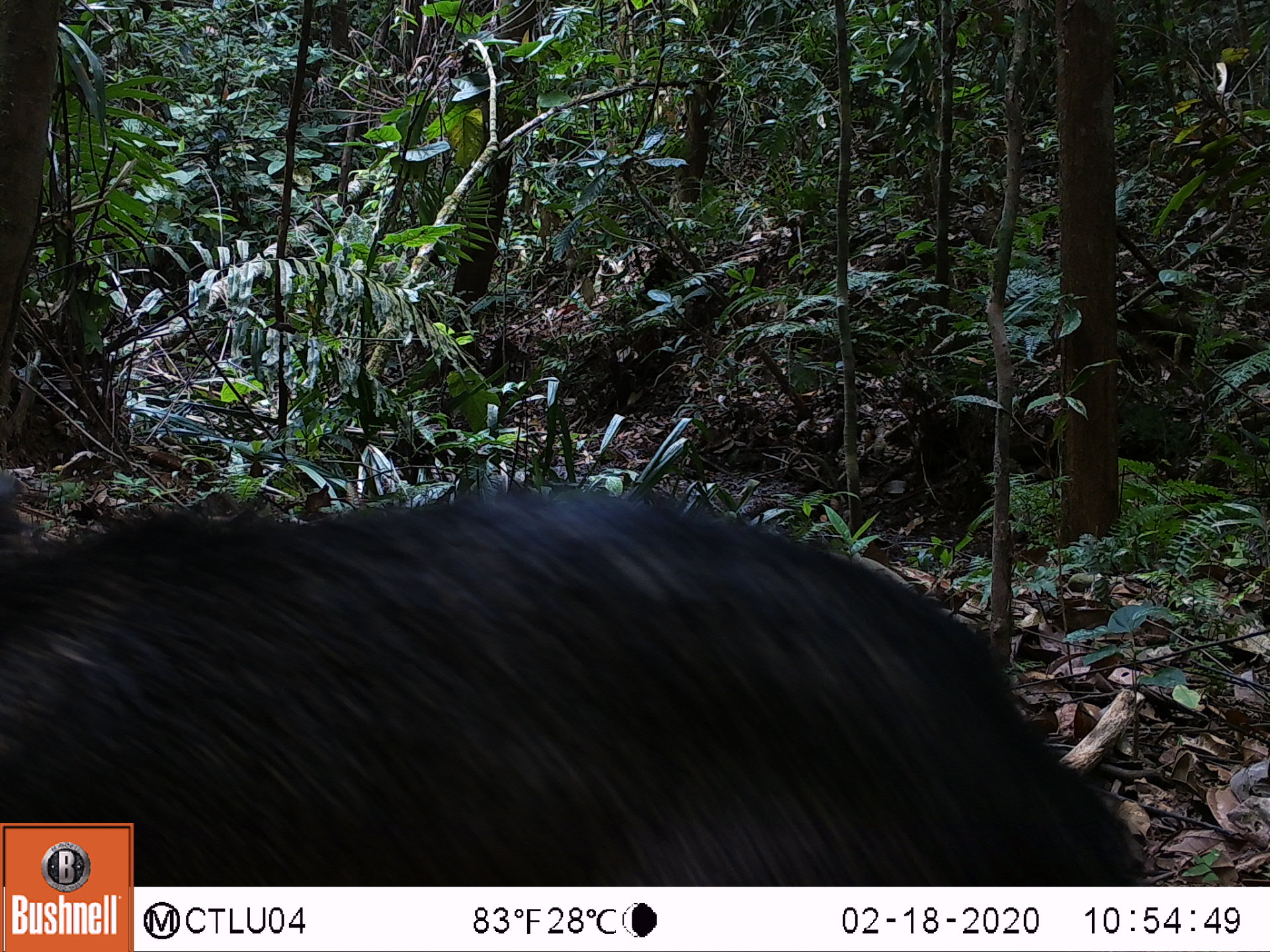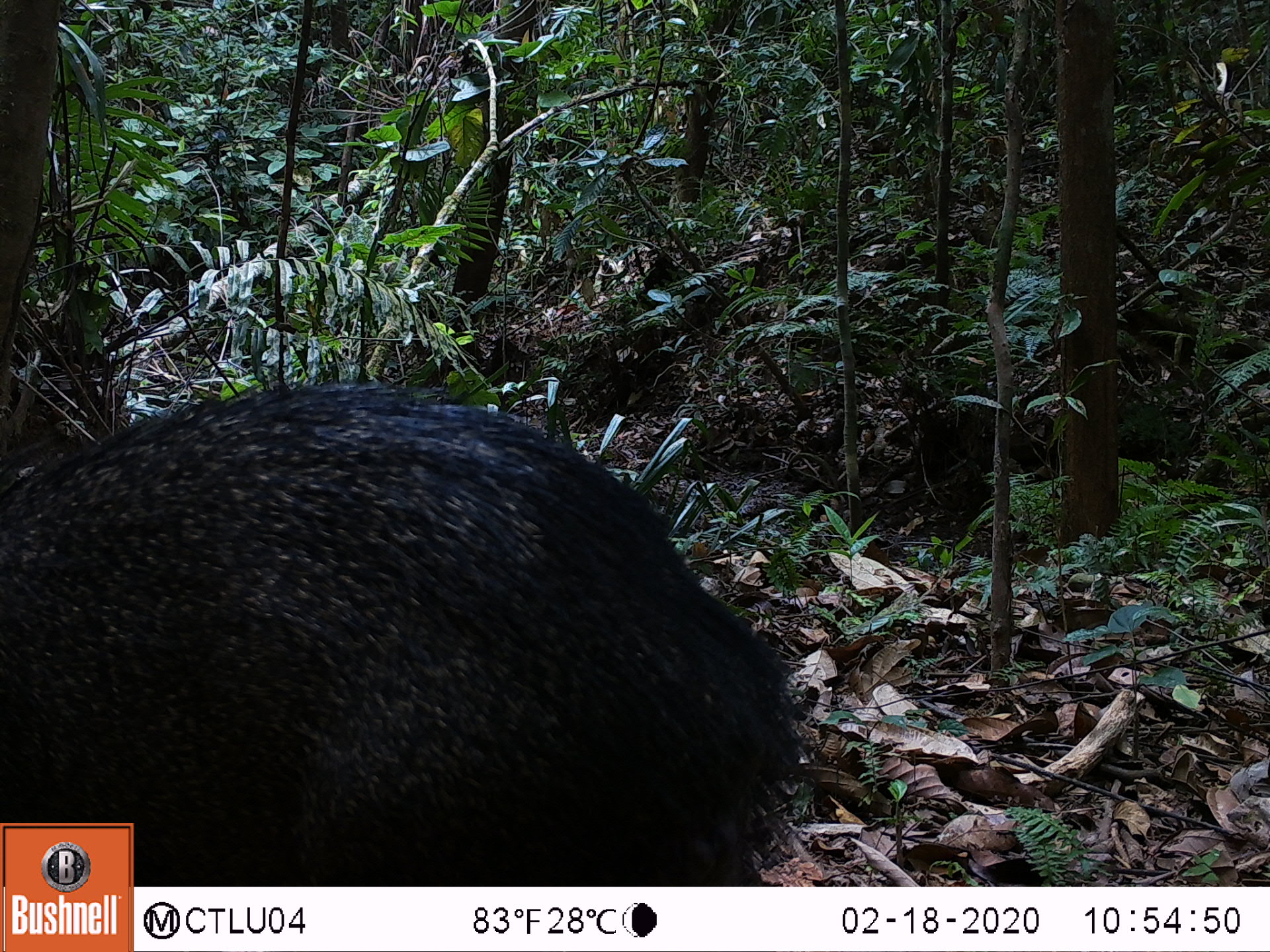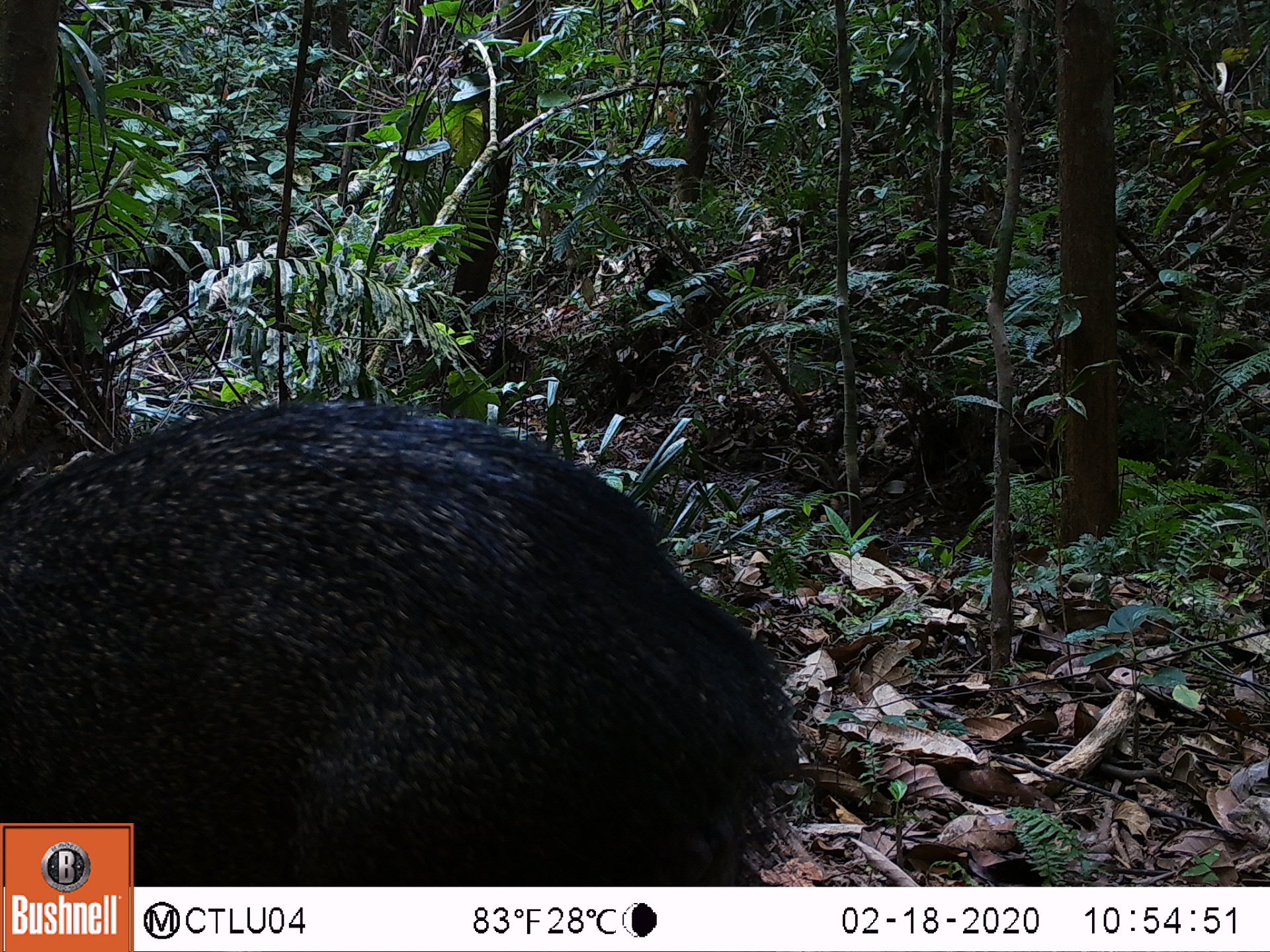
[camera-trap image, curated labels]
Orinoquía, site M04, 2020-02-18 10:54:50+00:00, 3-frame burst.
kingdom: Animalia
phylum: Chordata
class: Mammalia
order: Artiodactyla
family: Tayassuidae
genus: Pecari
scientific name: Pecari tajacu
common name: collared peccary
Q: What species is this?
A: Collared peccary (Pecari tajacu).